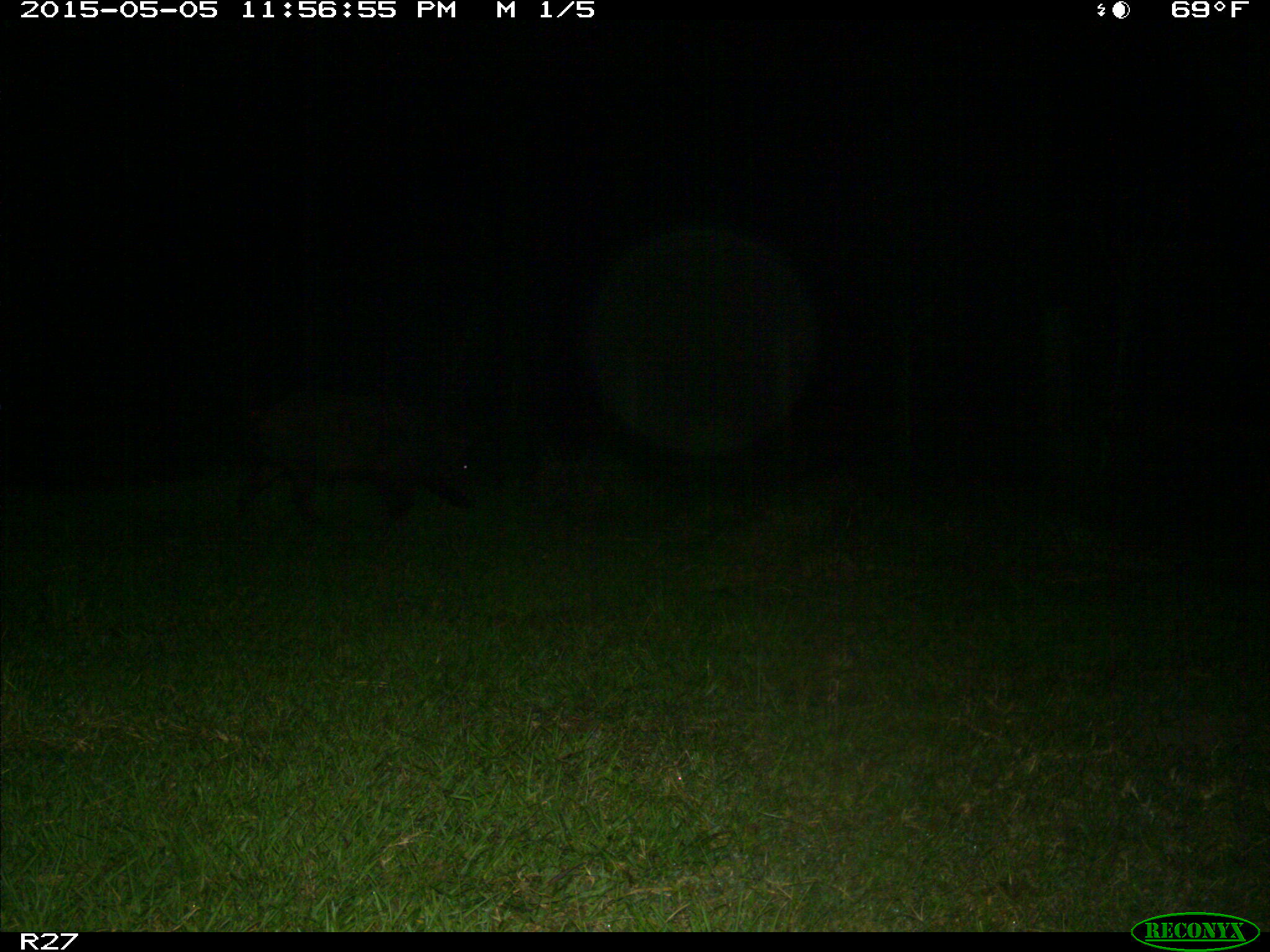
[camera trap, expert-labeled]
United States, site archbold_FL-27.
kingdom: Animalia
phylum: Chordata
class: Mammalia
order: Artiodactyla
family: Suidae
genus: Sus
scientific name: Sus scrofa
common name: wild boar